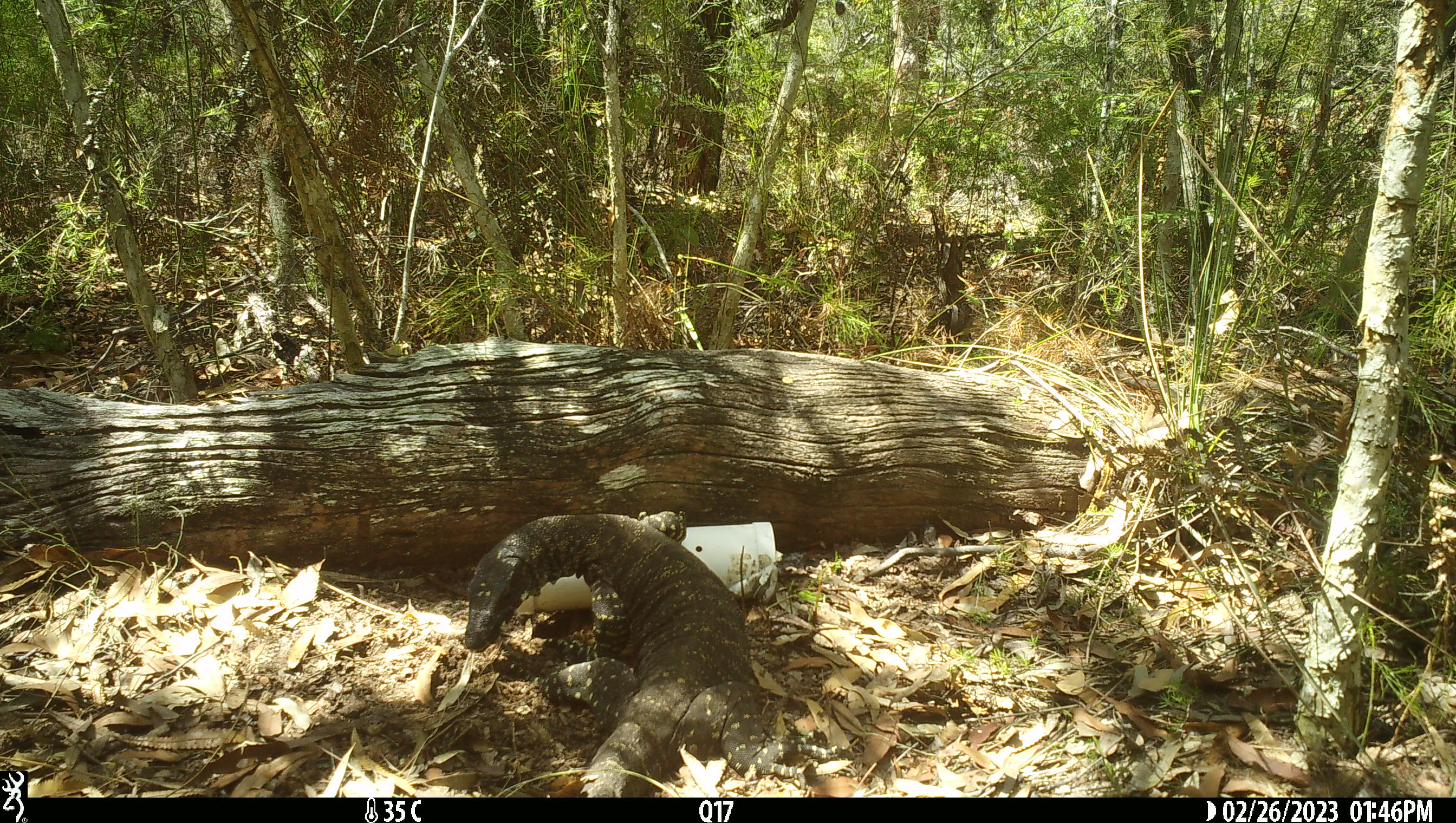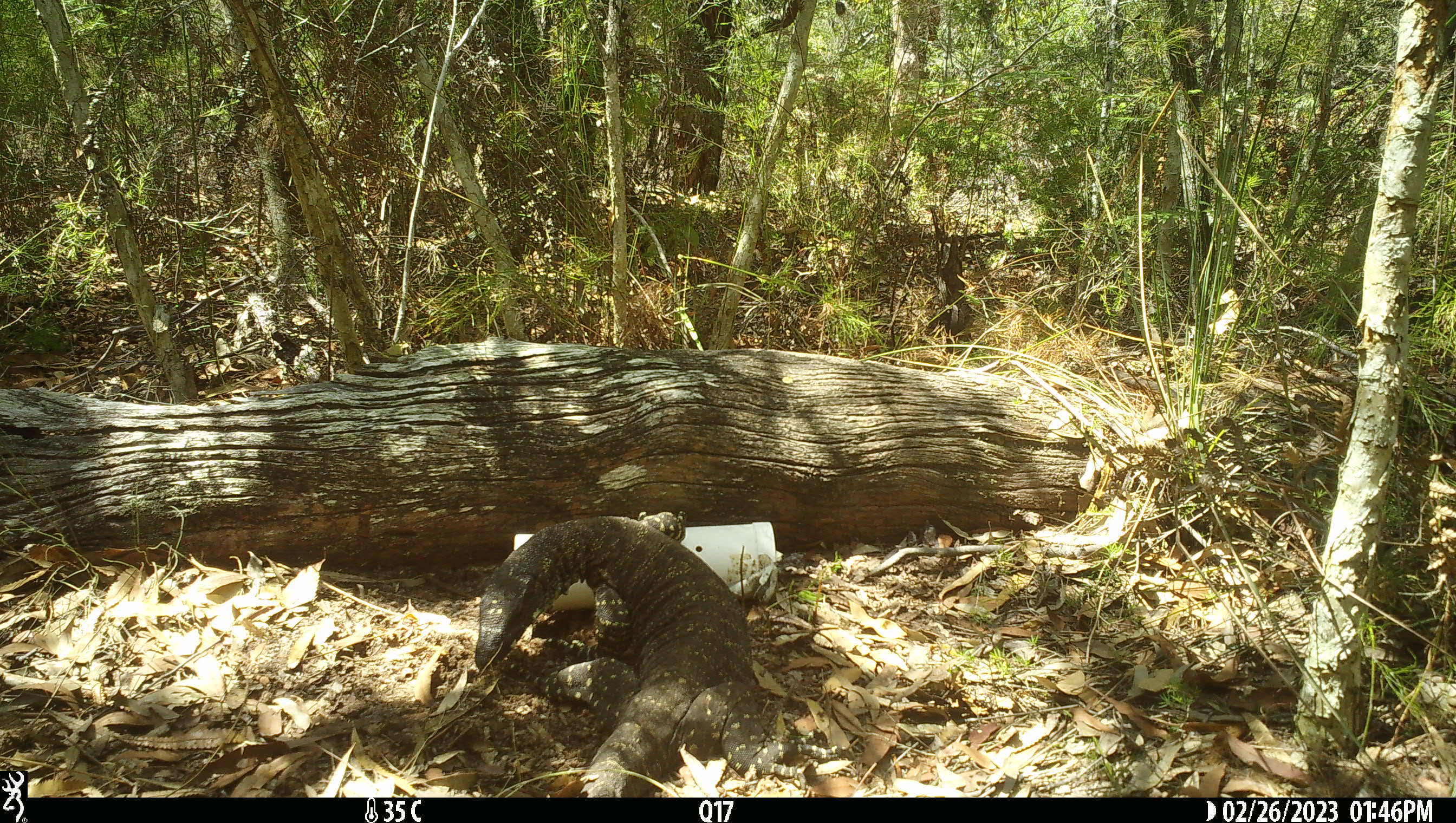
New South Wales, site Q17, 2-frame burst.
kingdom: Animalia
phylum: Chordata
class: Reptilia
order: Squamata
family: Varanidae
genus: Varanus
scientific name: Varanus varius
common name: lace monitor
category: goanna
Goanna (lace monitor) (Varanus varius).